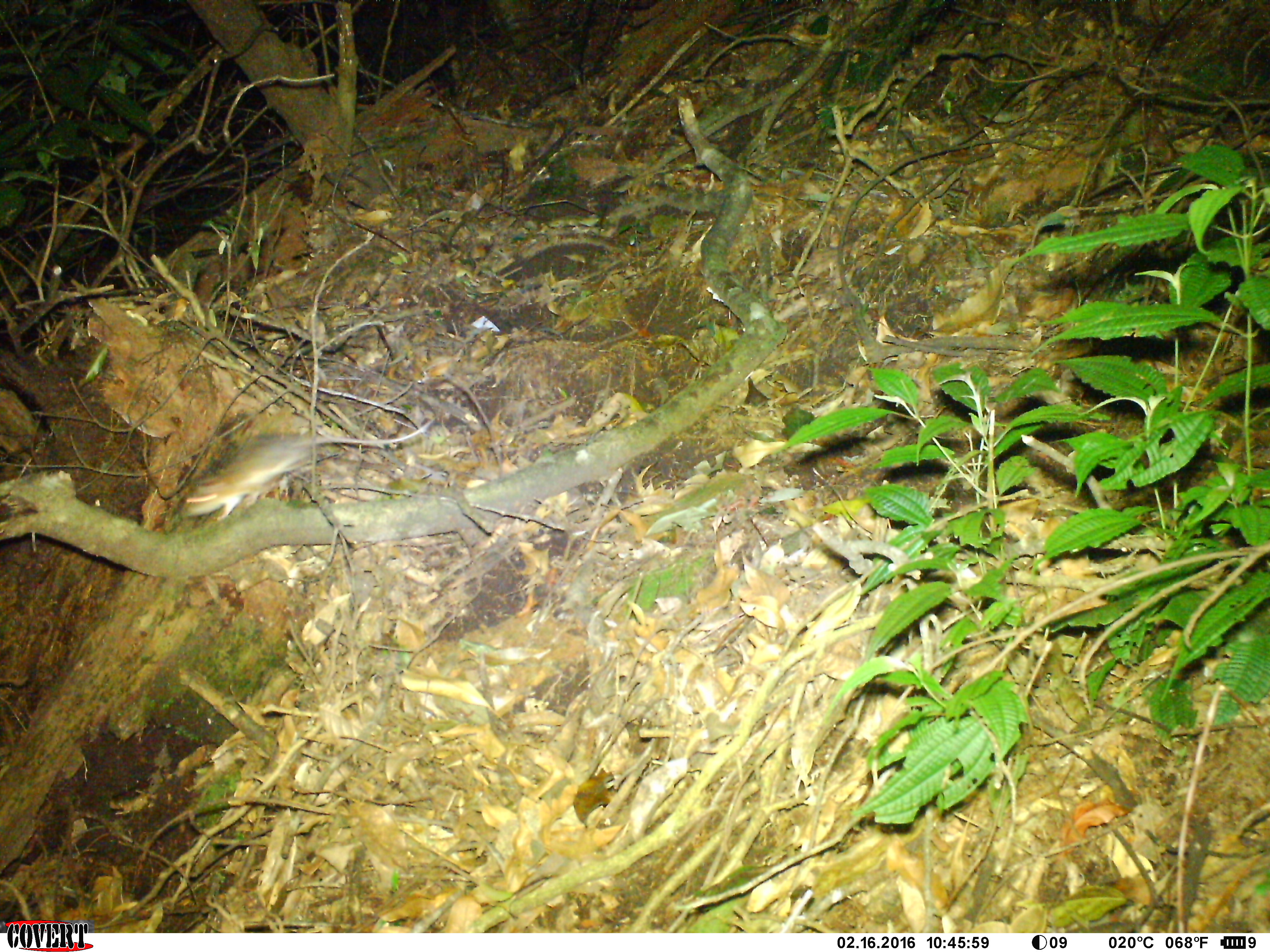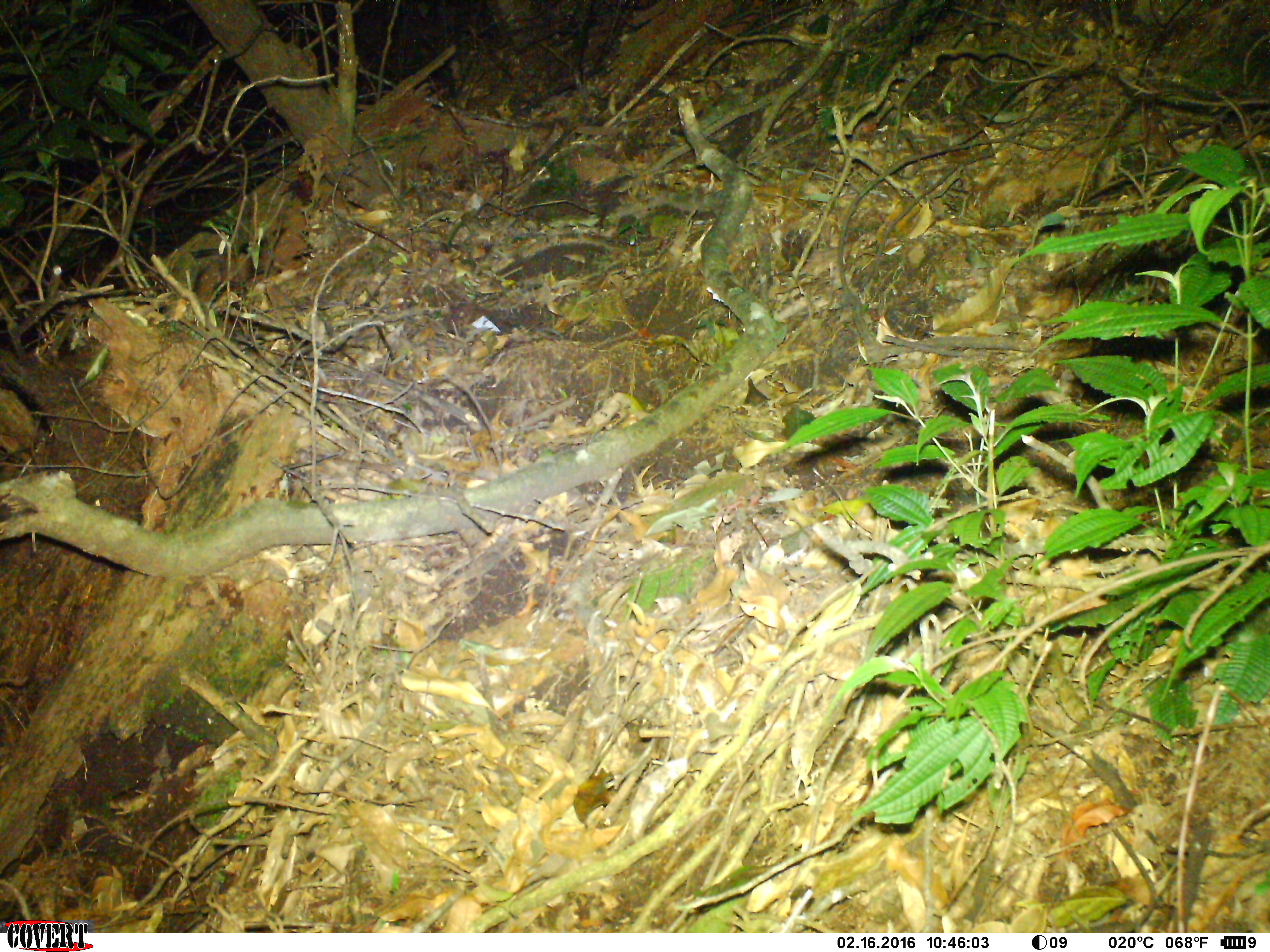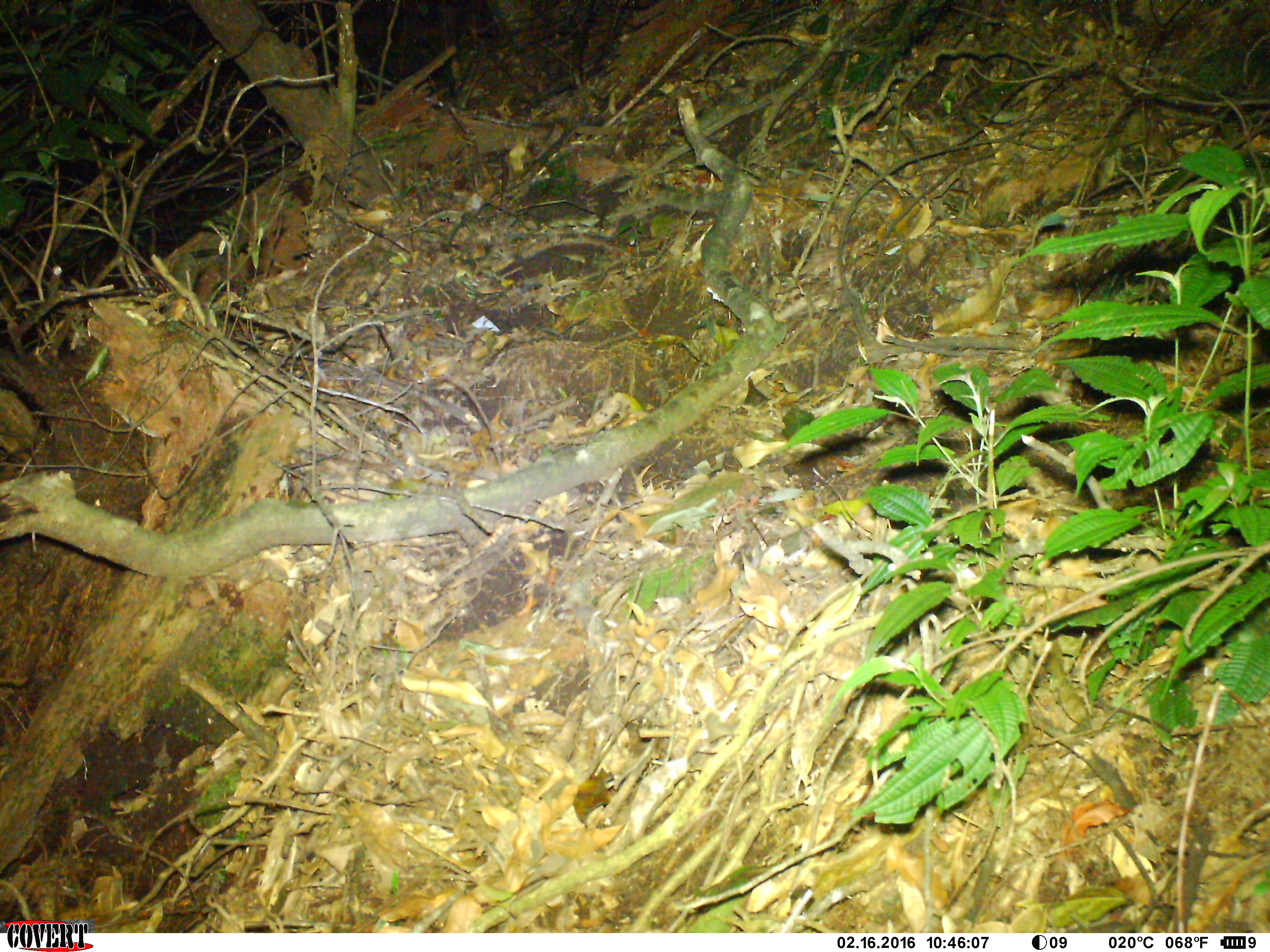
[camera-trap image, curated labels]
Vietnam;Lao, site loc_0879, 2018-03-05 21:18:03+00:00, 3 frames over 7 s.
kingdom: Animalia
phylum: Chordata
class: Mammalia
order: Rodentia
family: Muridae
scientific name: Muridae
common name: old-world mice and rats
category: unidentified murid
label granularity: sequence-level